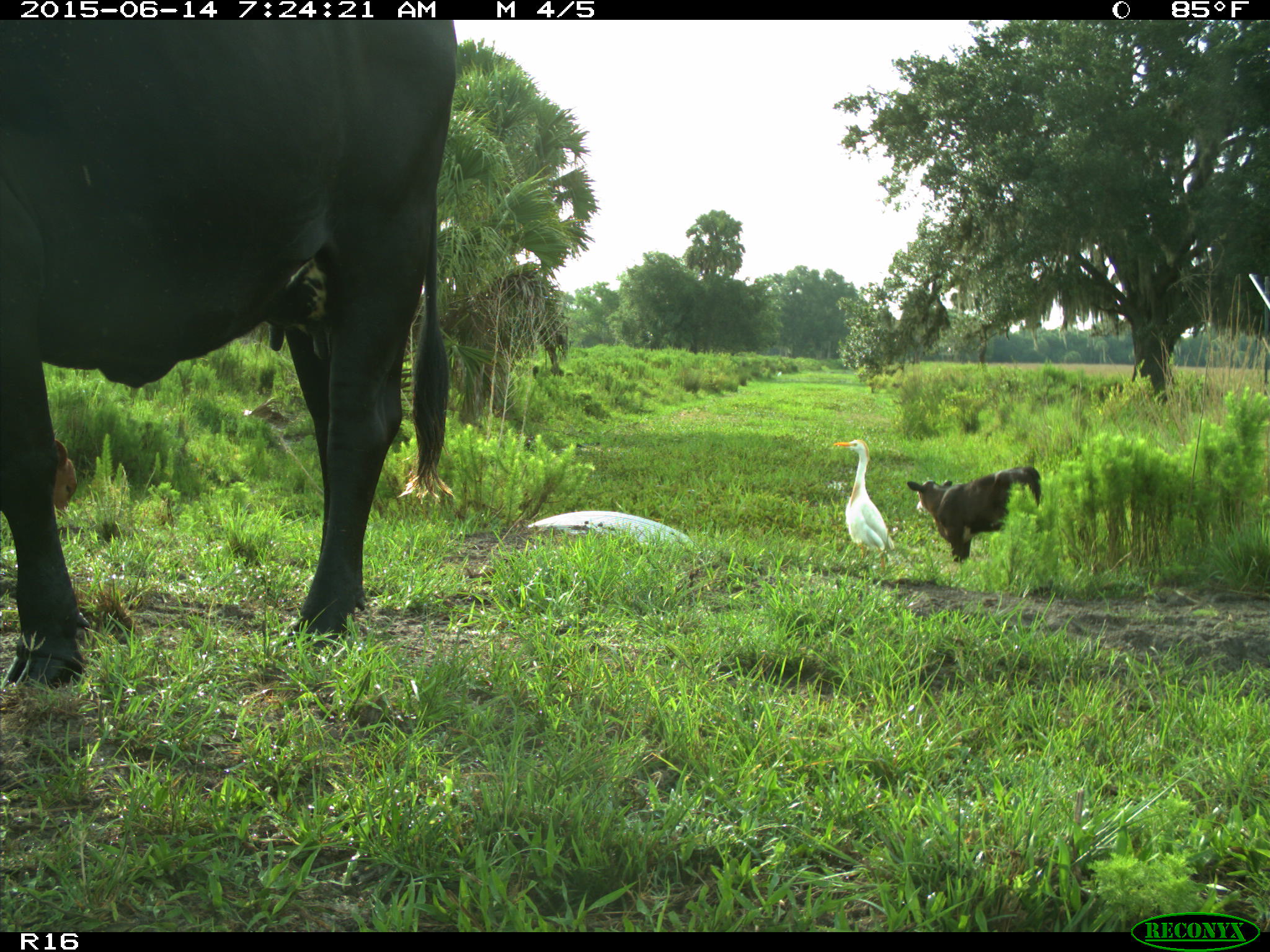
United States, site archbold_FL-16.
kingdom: Animalia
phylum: Chordata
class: Mammalia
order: Artiodactyla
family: Bovidae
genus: Bos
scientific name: Bos taurus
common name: domestic cow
Bos taurus (domestic cow).